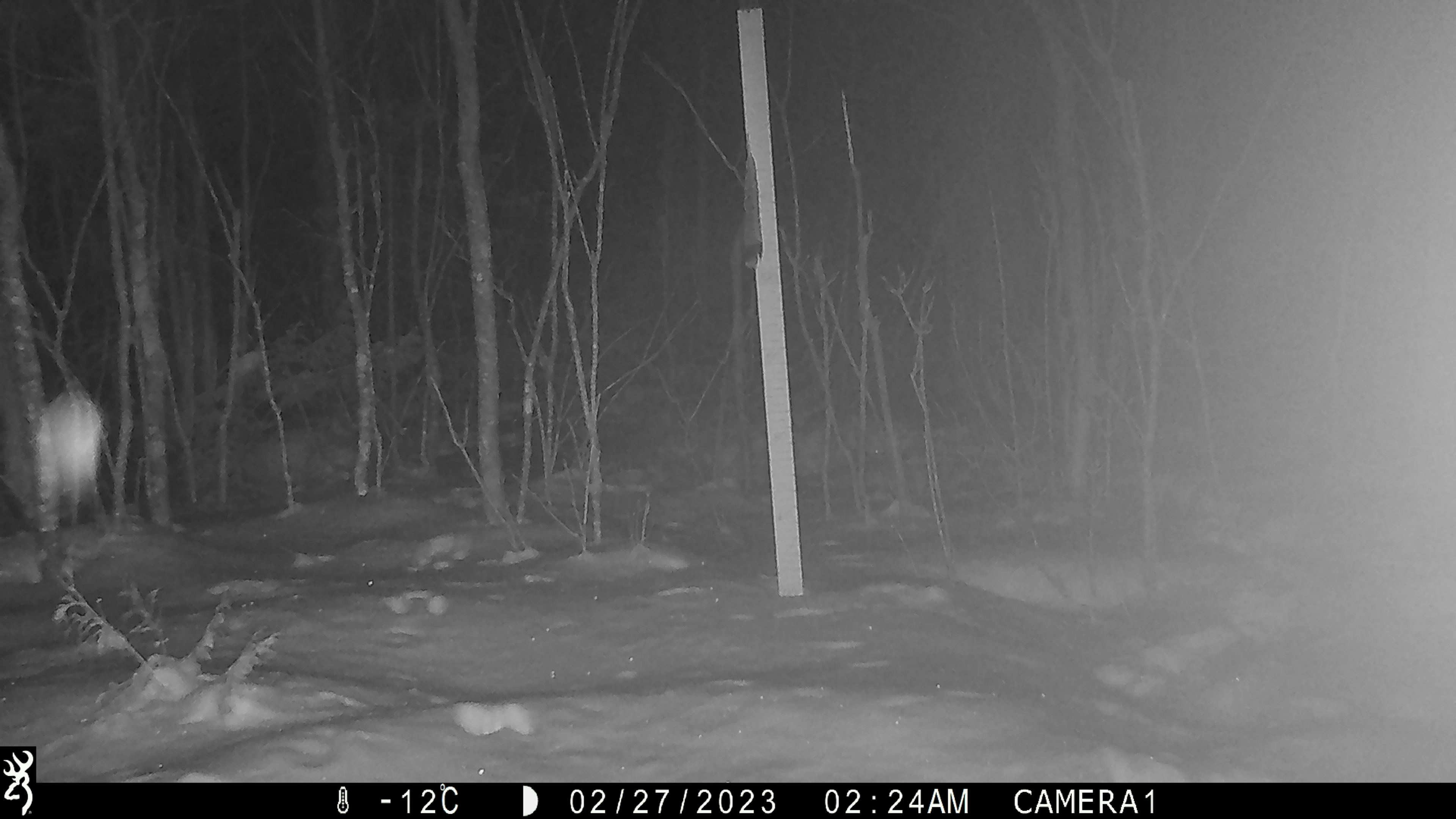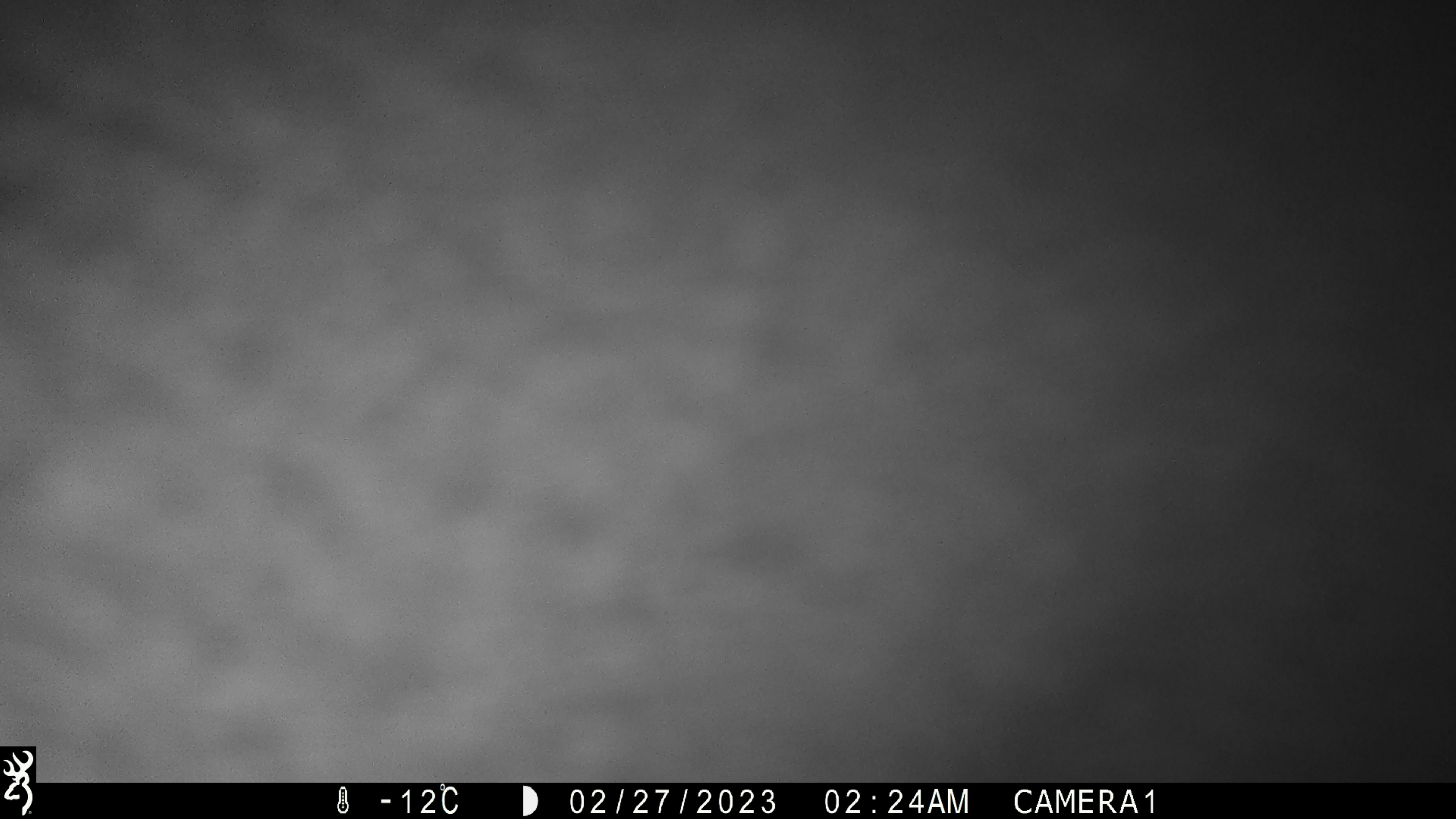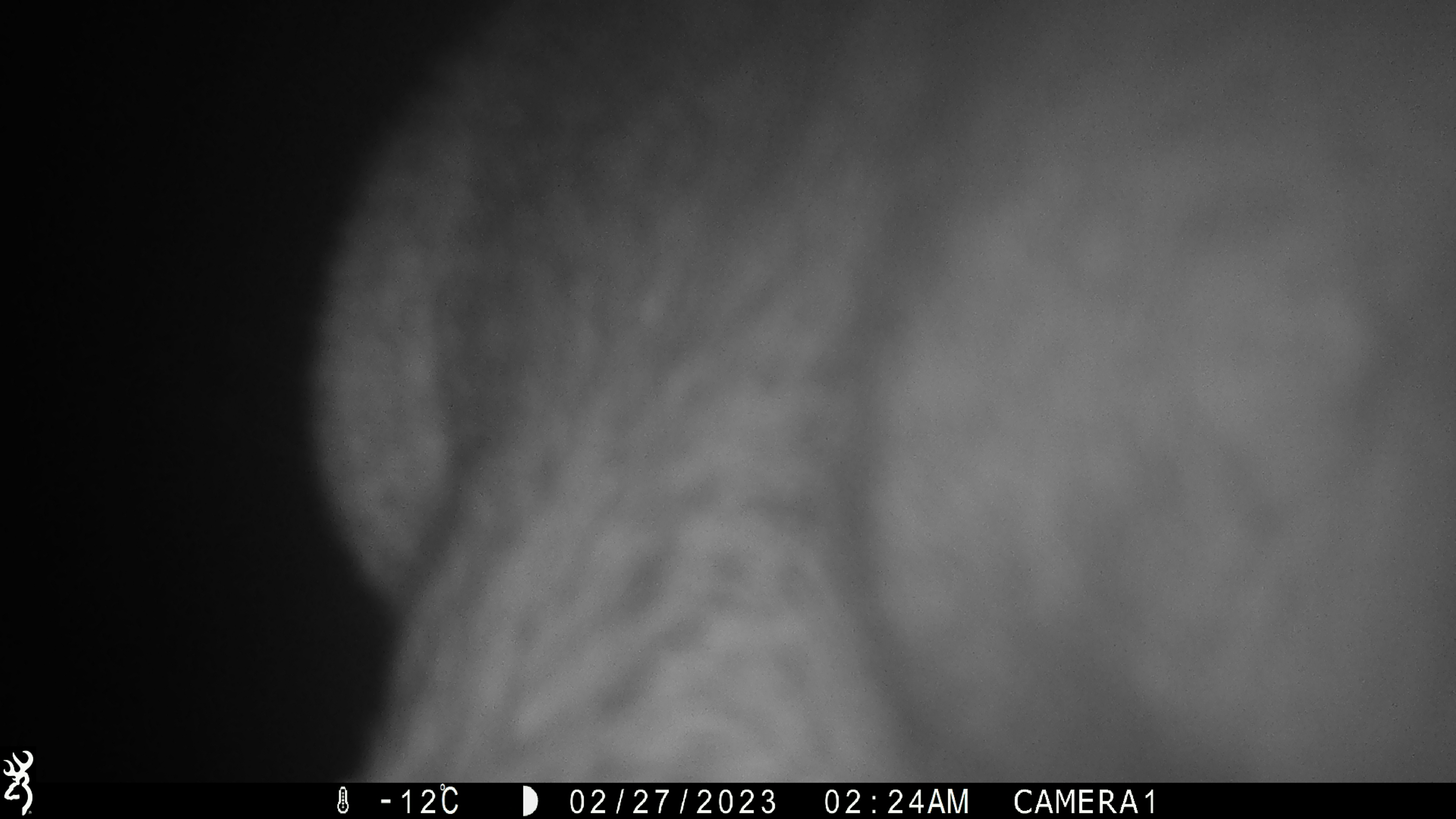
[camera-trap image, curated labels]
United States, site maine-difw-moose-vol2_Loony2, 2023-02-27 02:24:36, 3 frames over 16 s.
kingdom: Animalia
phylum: Chordata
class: Mammalia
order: Artiodactyla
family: Cervidae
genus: Alces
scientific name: Alces alces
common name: moose